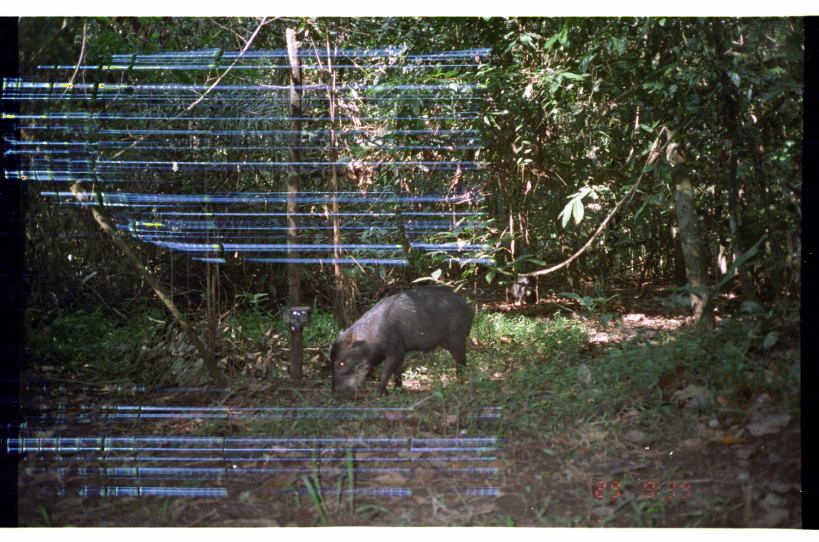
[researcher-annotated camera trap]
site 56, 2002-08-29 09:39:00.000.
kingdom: Animalia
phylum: Chordata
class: Mammalia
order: Artiodactyla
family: Tayassuidae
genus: Tayassu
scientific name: Tayassu pecari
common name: white-lipped peccary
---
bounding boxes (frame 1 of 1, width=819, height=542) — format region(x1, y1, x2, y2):
tayassu pecari: region(329, 288, 472, 398)